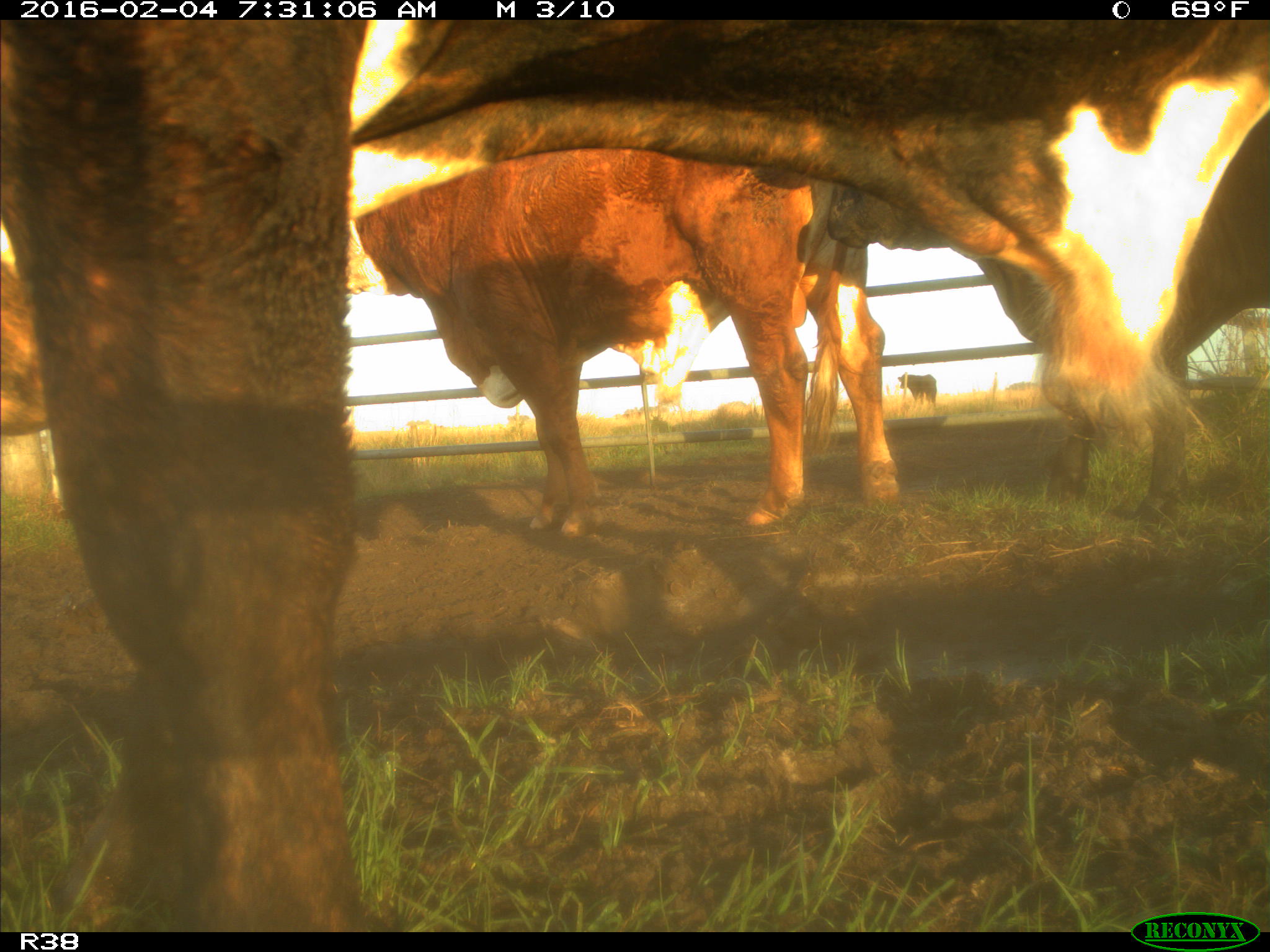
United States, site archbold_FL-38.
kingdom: Animalia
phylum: Chordata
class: Mammalia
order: Artiodactyla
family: Bovidae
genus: Bos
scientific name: Bos taurus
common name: domestic cow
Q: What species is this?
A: Bos taurus (domestic cow).